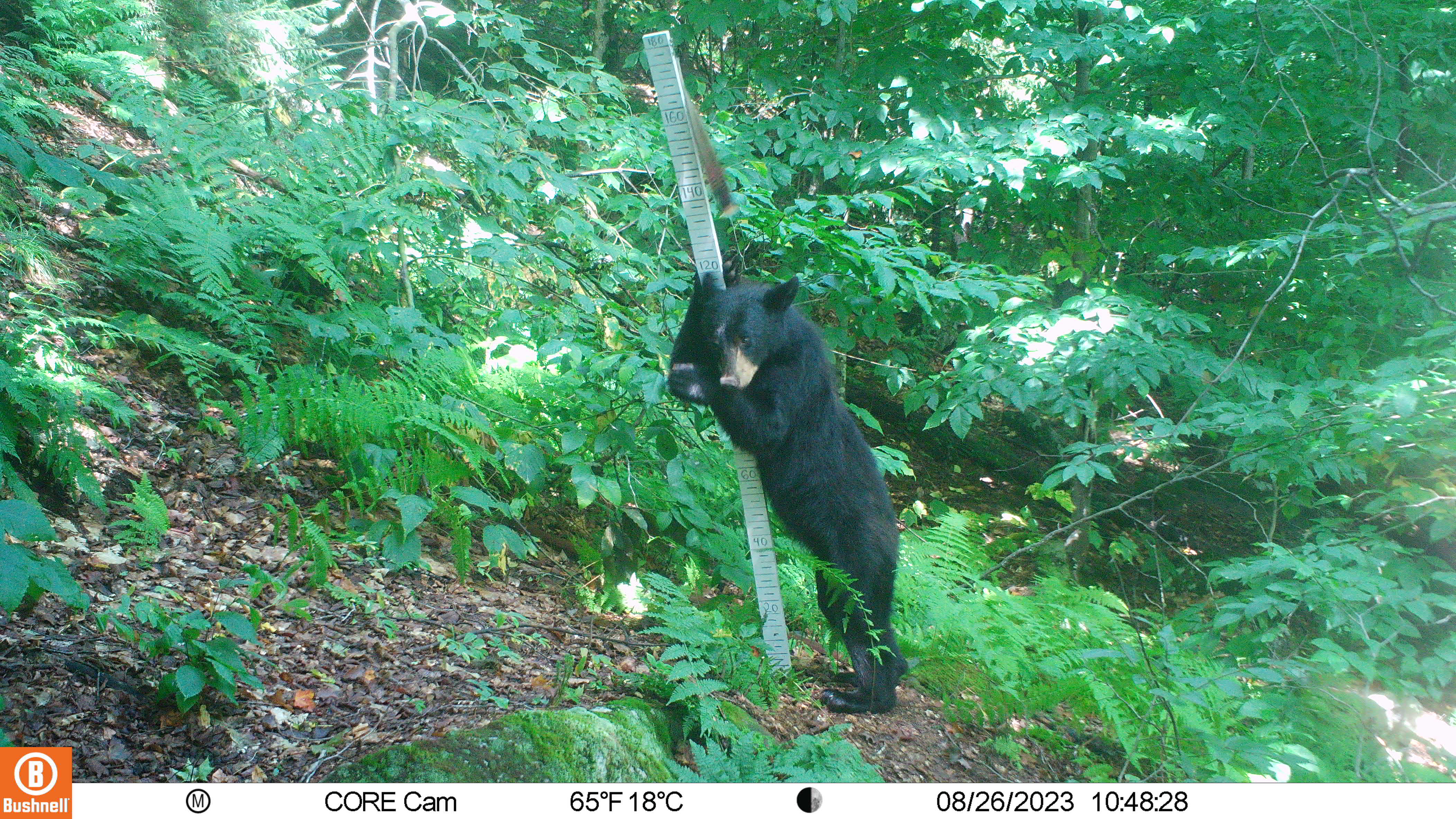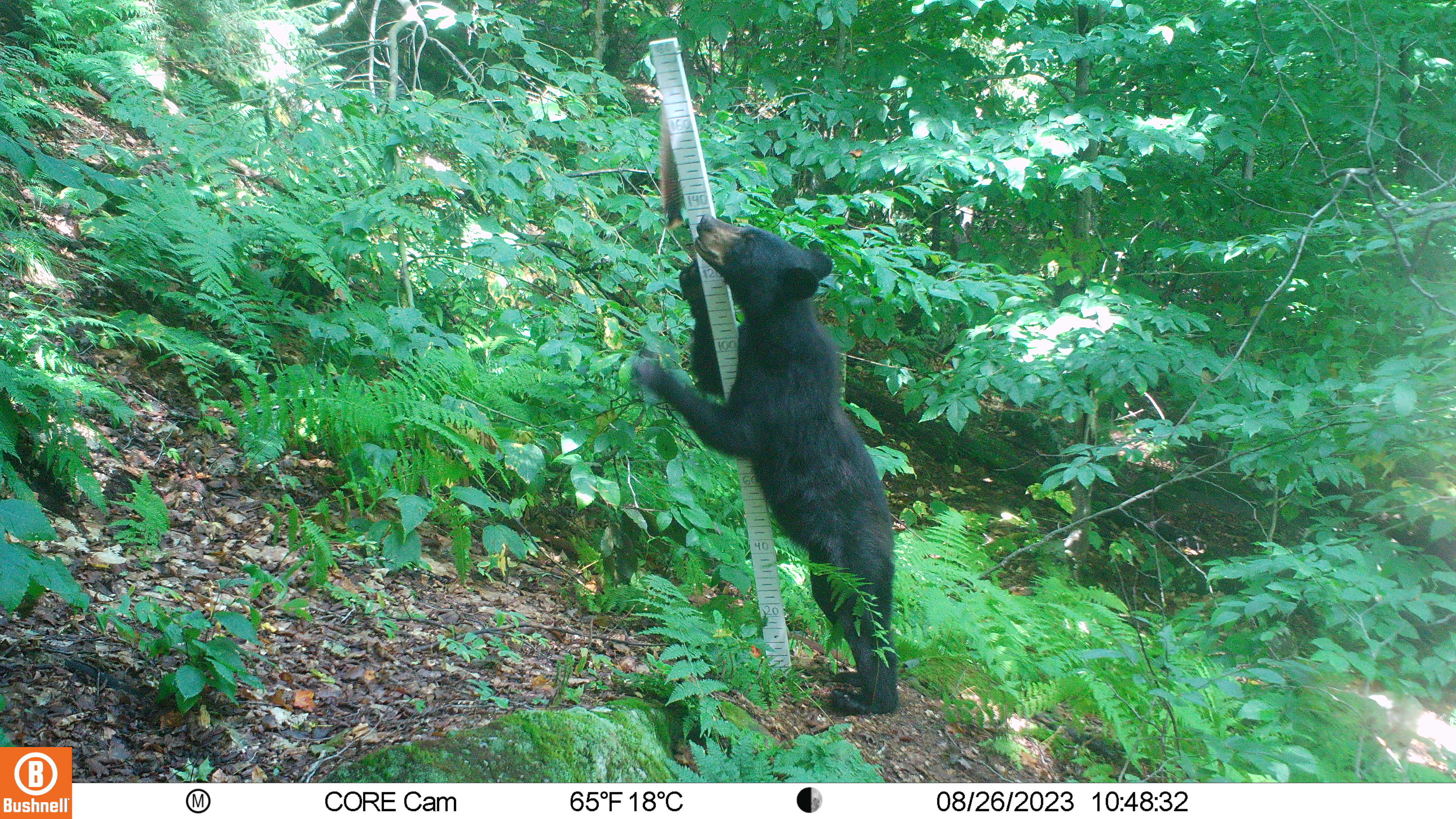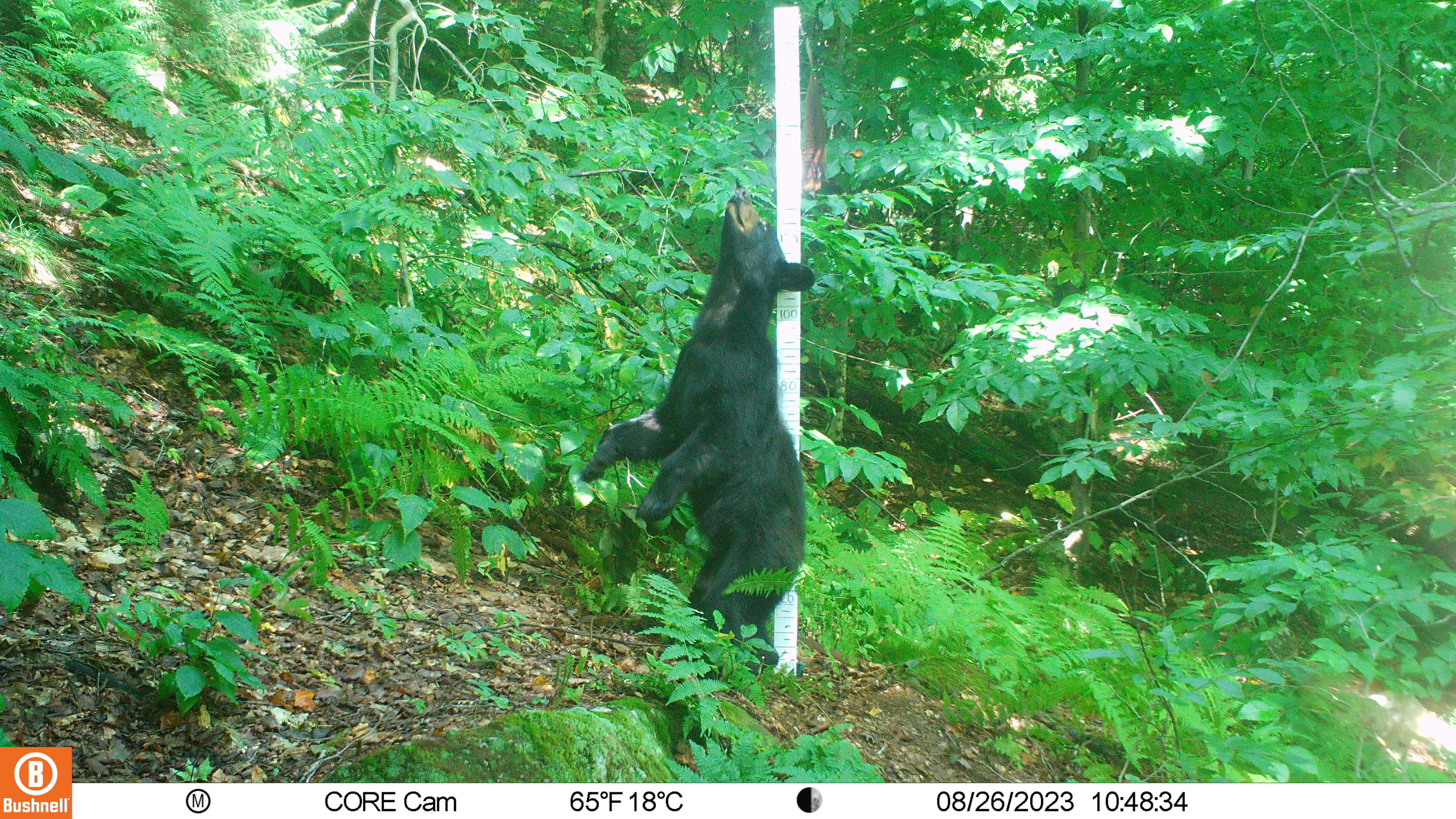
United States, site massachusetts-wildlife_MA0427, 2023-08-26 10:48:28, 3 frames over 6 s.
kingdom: Animalia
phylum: Chordata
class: Mammalia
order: Carnivora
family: Ursidae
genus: Ursus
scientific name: Ursus americanus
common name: black bear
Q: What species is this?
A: Black bear (Ursus americanus).